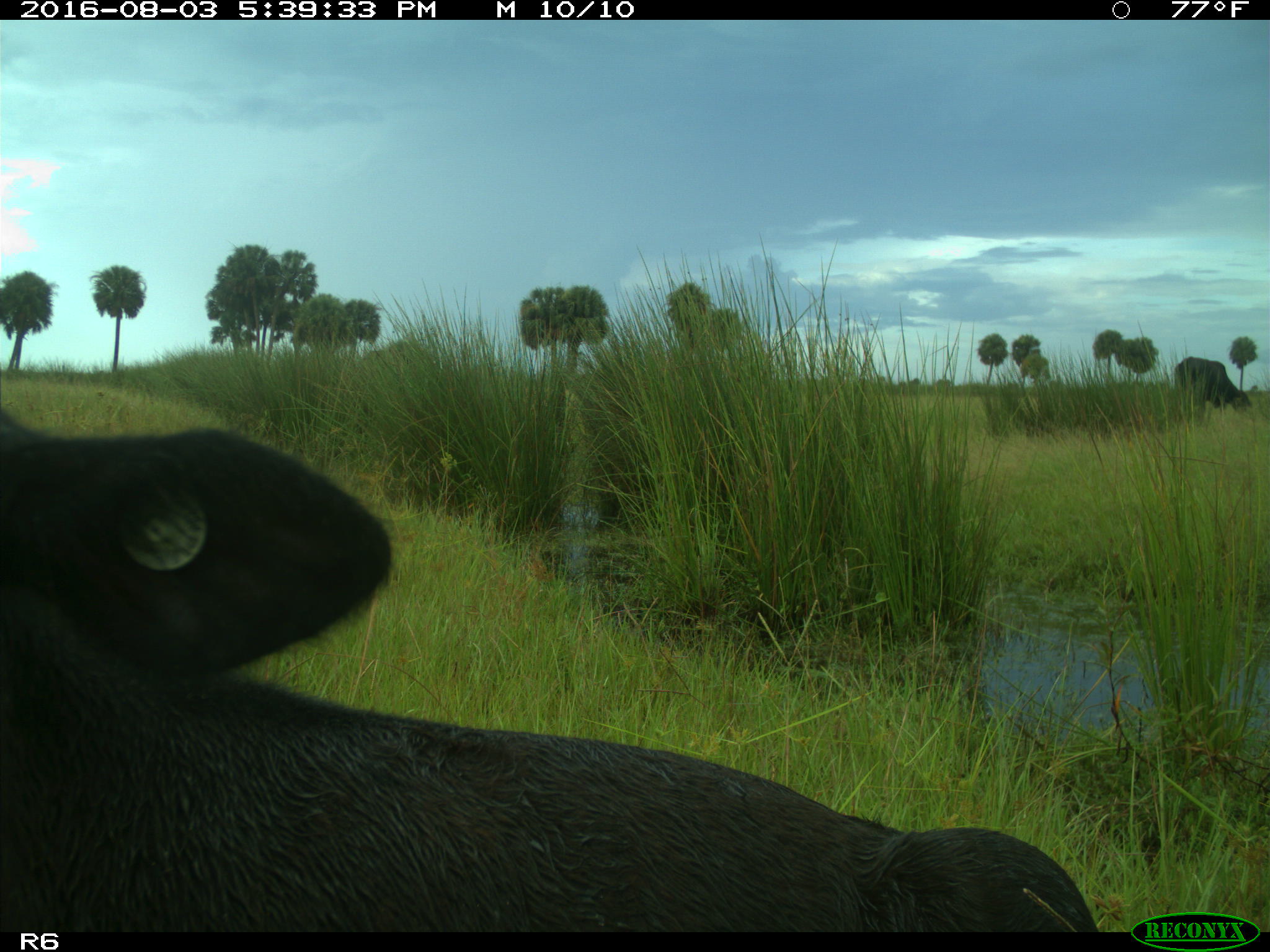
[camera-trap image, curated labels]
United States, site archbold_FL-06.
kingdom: Animalia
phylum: Chordata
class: Mammalia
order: Artiodactyla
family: Bovidae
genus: Bos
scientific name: Bos taurus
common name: domestic cow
Bos taurus (domestic cow).